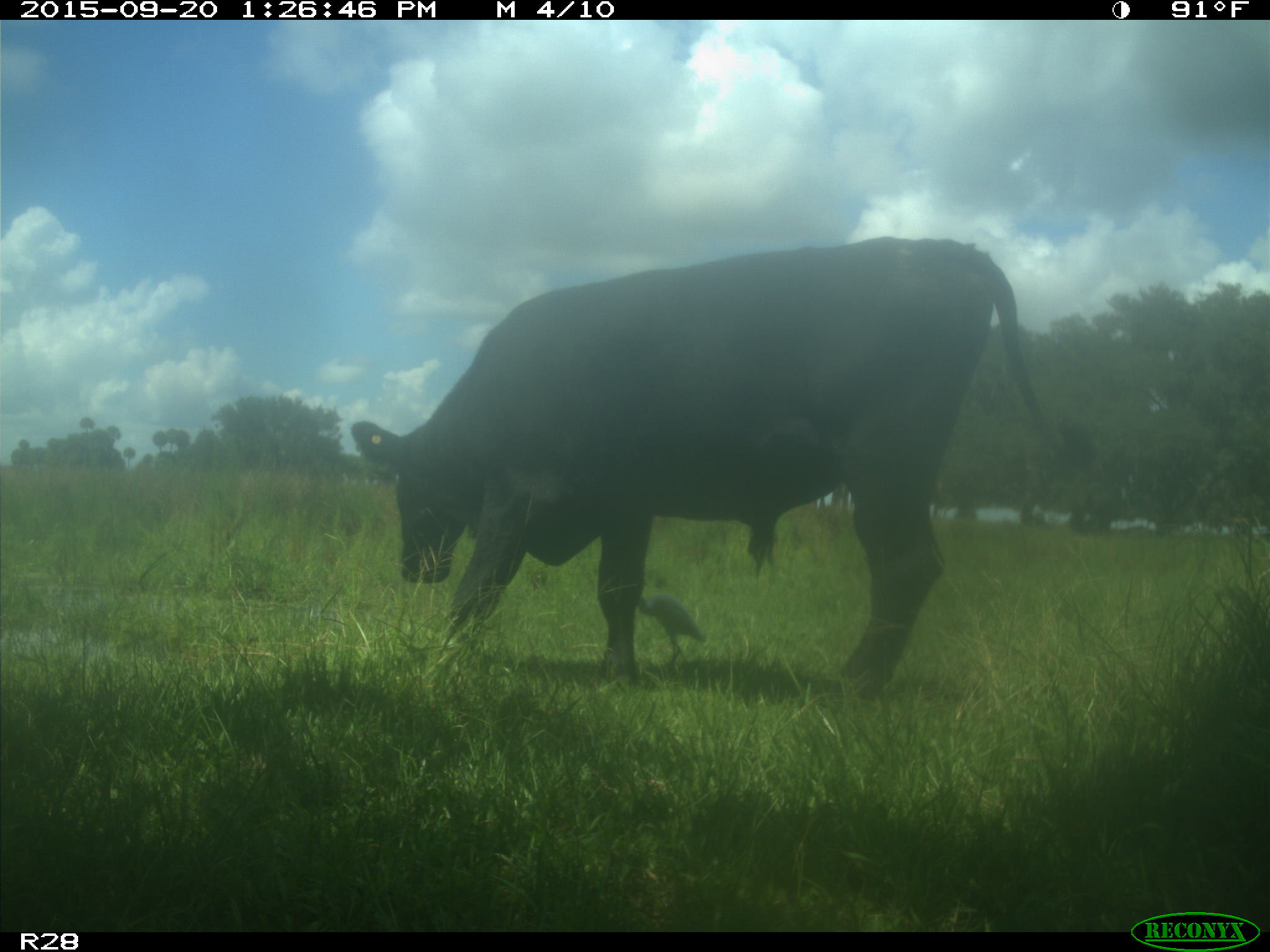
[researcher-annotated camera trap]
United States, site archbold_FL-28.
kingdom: Animalia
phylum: Chordata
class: Mammalia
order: Artiodactyla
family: Bovidae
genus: Bos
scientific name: Bos taurus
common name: domestic cow